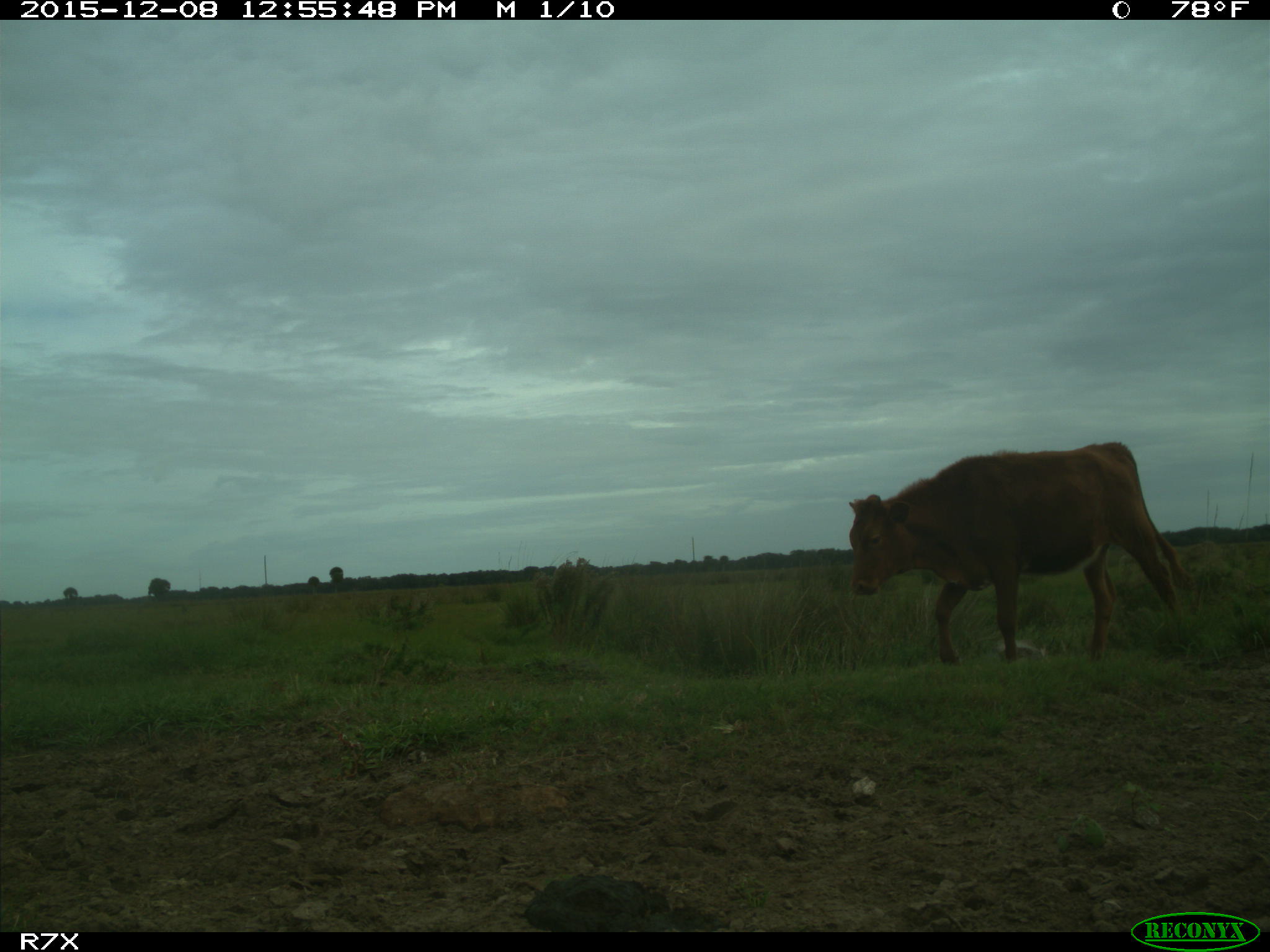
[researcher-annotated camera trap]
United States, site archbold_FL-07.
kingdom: Animalia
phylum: Chordata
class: Mammalia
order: Artiodactyla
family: Bovidae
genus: Bos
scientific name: Bos taurus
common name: domestic cow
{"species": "Bos taurus (domestic cow)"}